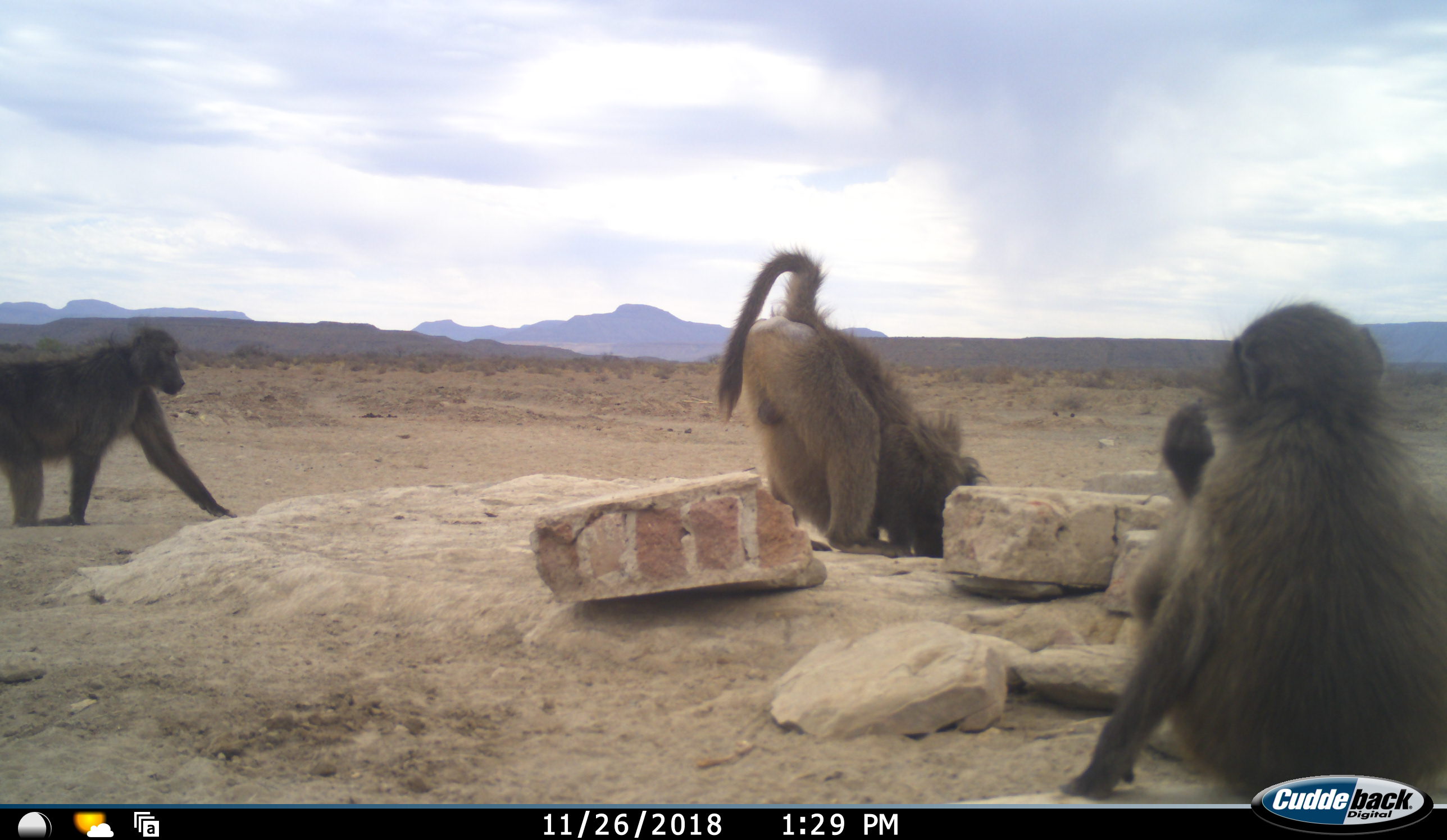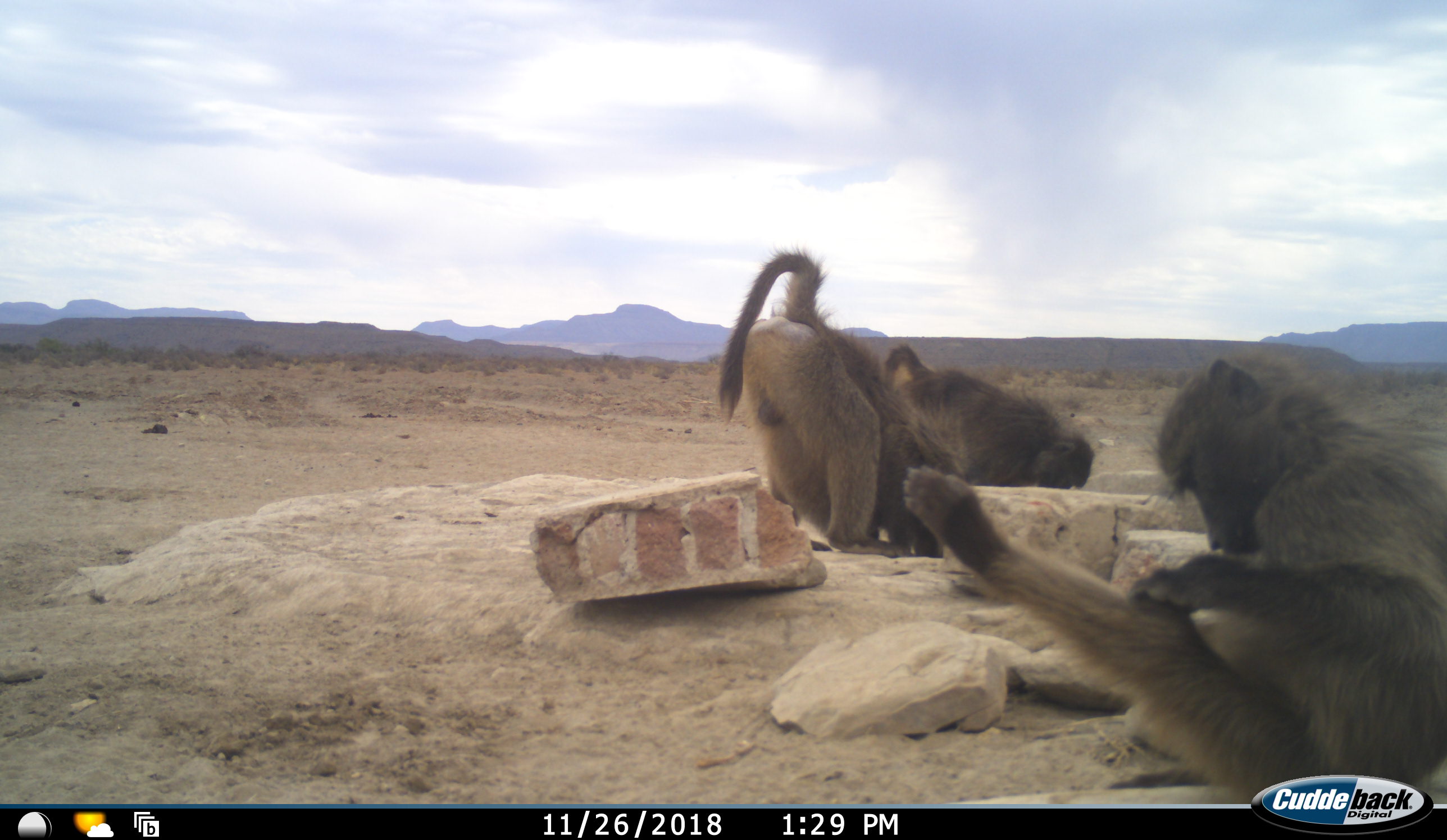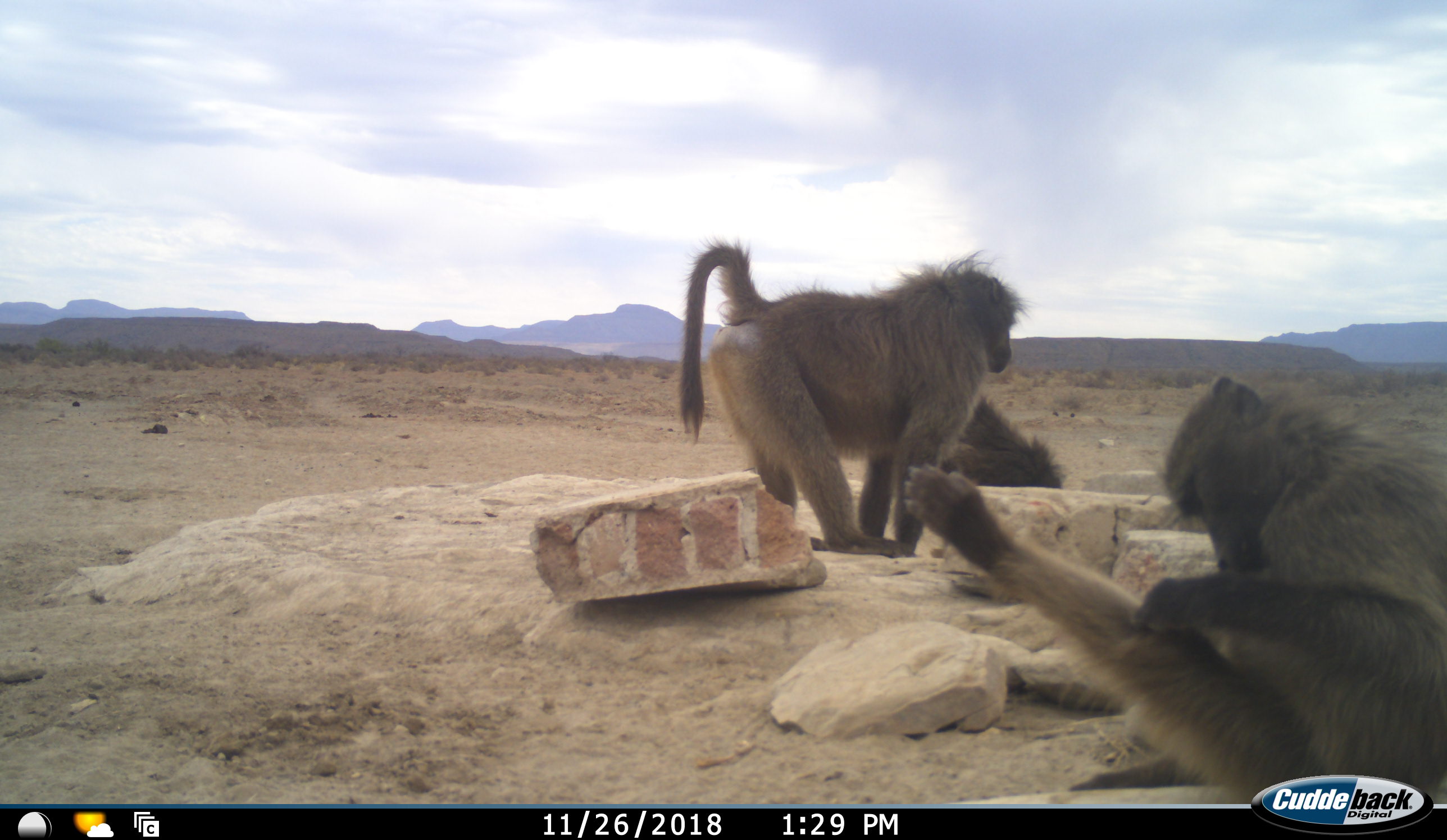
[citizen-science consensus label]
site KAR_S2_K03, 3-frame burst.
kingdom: Animalia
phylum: Chordata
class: Mammalia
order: Primates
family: Cercopithecidae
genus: Papio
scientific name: Papio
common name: baboon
Baboon (Papio), count 3. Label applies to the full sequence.